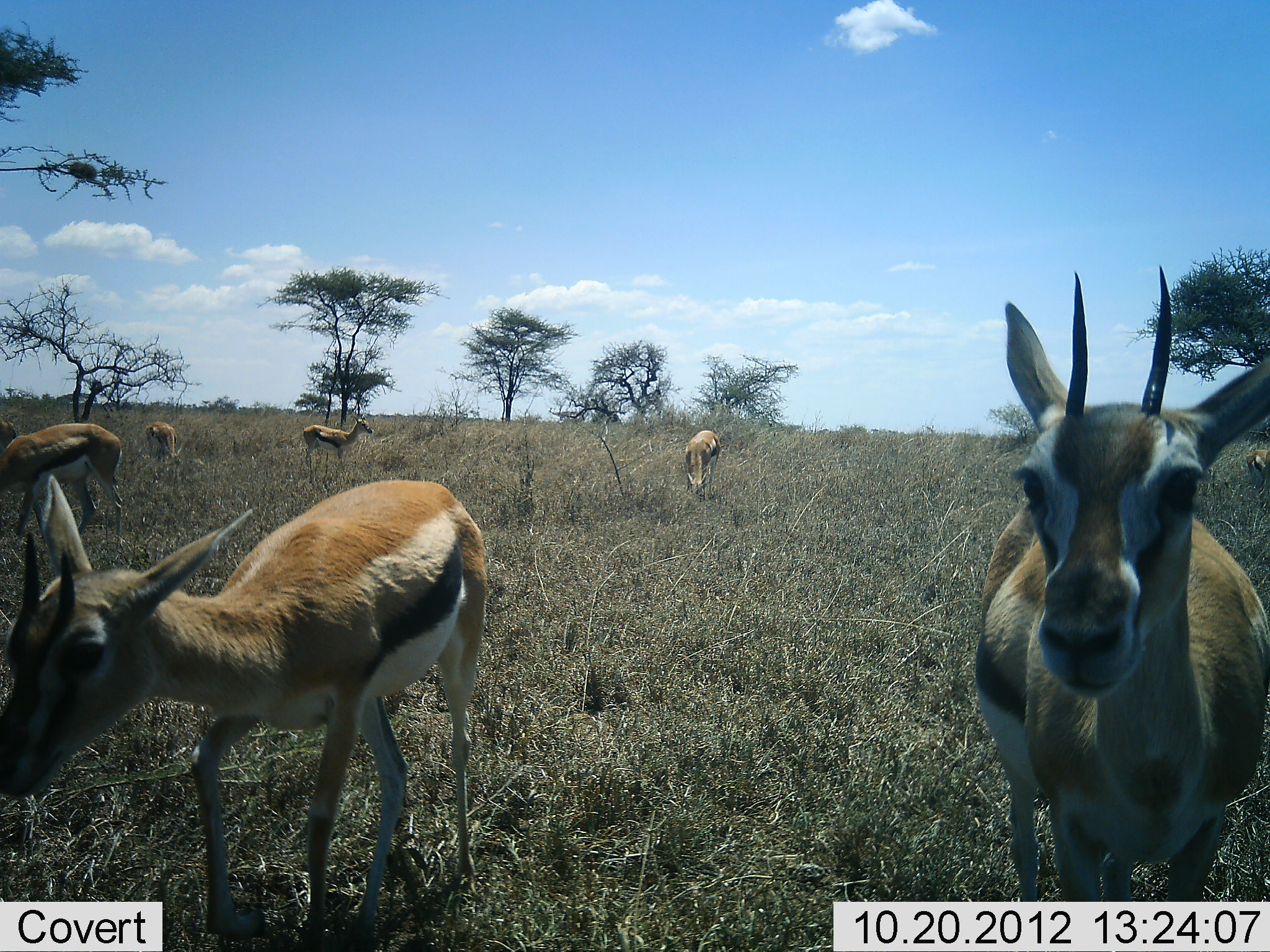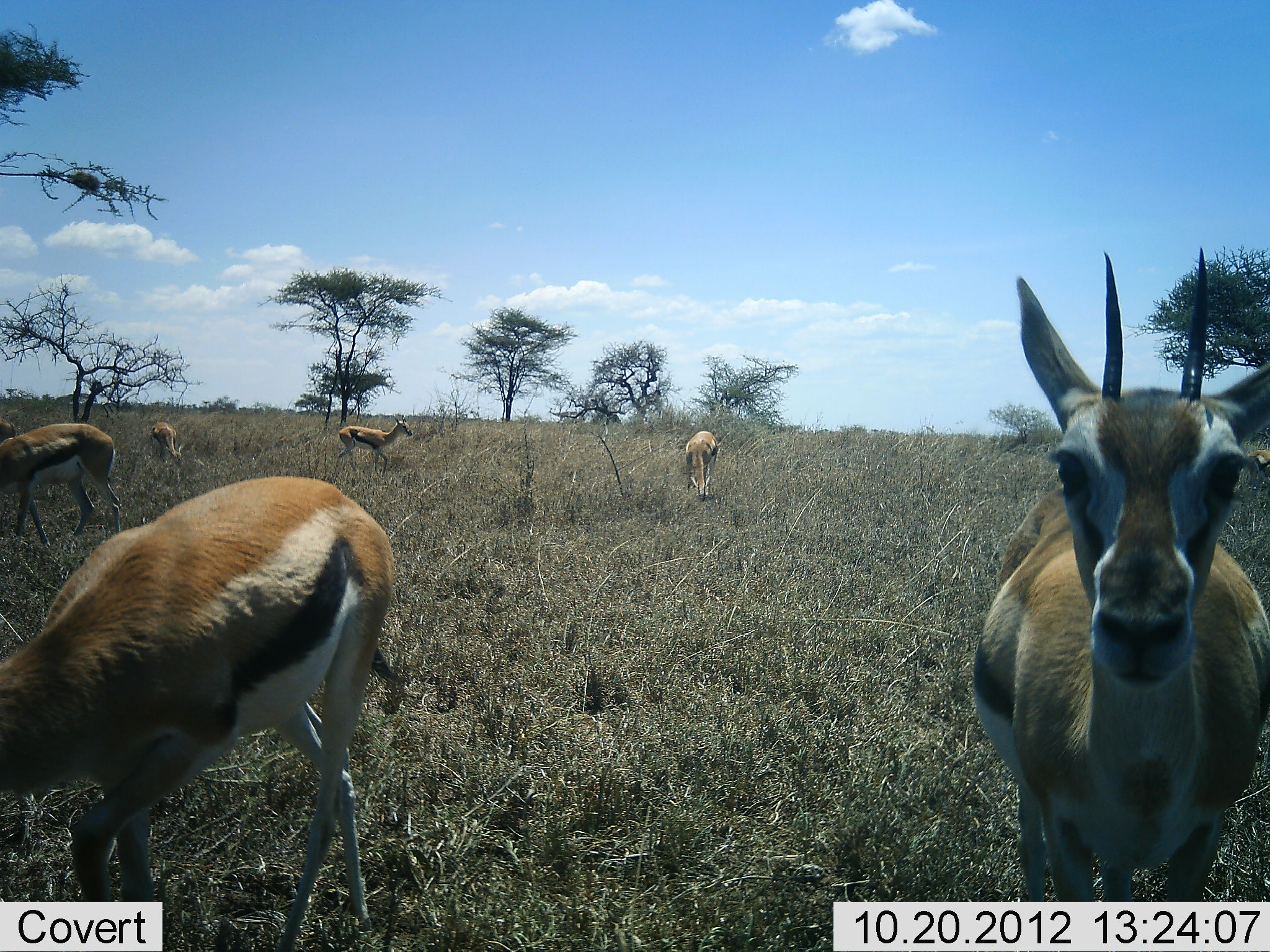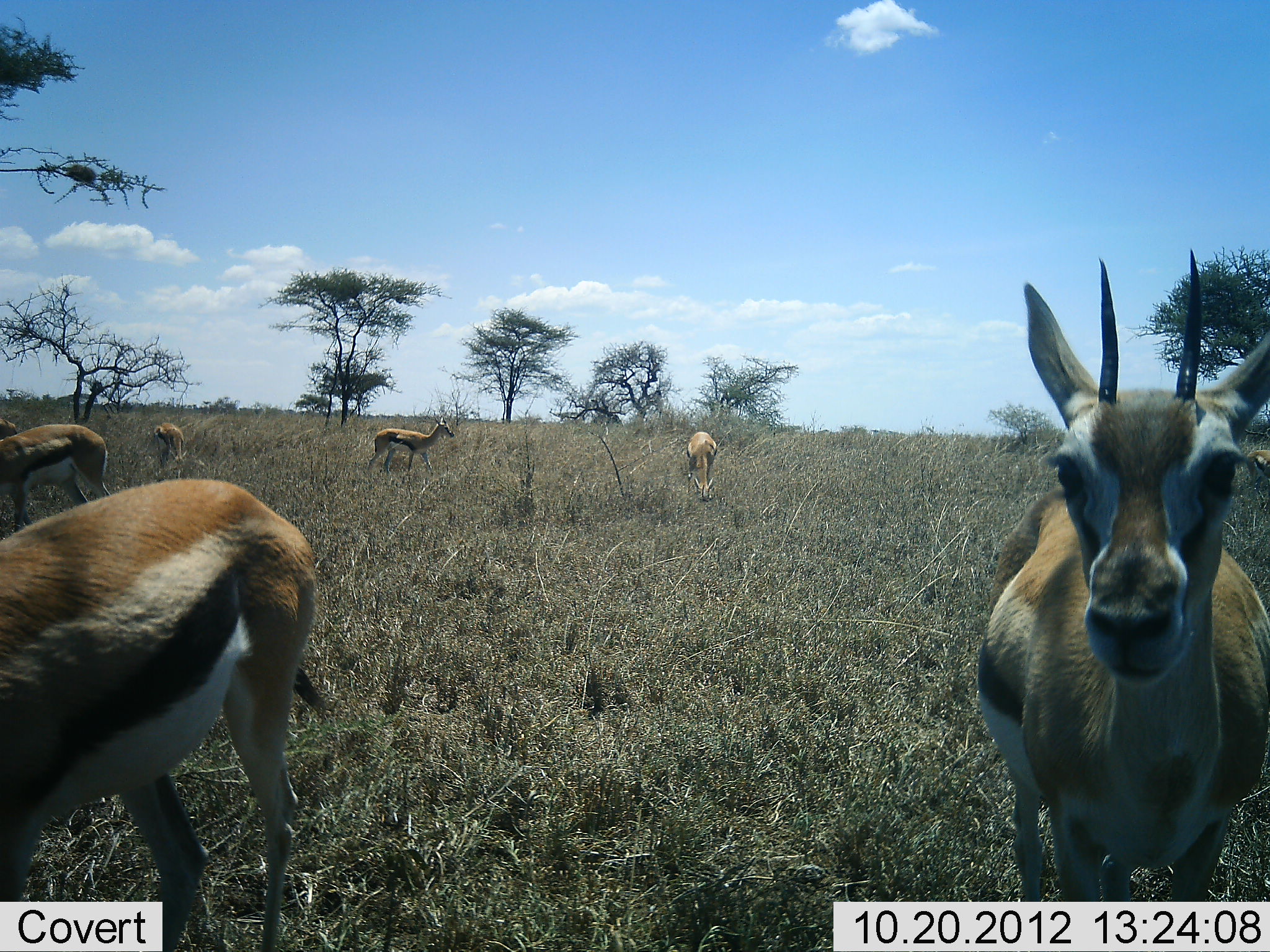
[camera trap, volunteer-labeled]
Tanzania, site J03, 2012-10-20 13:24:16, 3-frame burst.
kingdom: Animalia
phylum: Chordata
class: Mammalia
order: Artiodactyla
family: Bovidae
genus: Eudorcas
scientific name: Eudorcas thomsonii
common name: thomson's gazelle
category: gazellethomsons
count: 6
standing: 90%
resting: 0%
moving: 30%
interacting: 0%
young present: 0%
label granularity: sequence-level